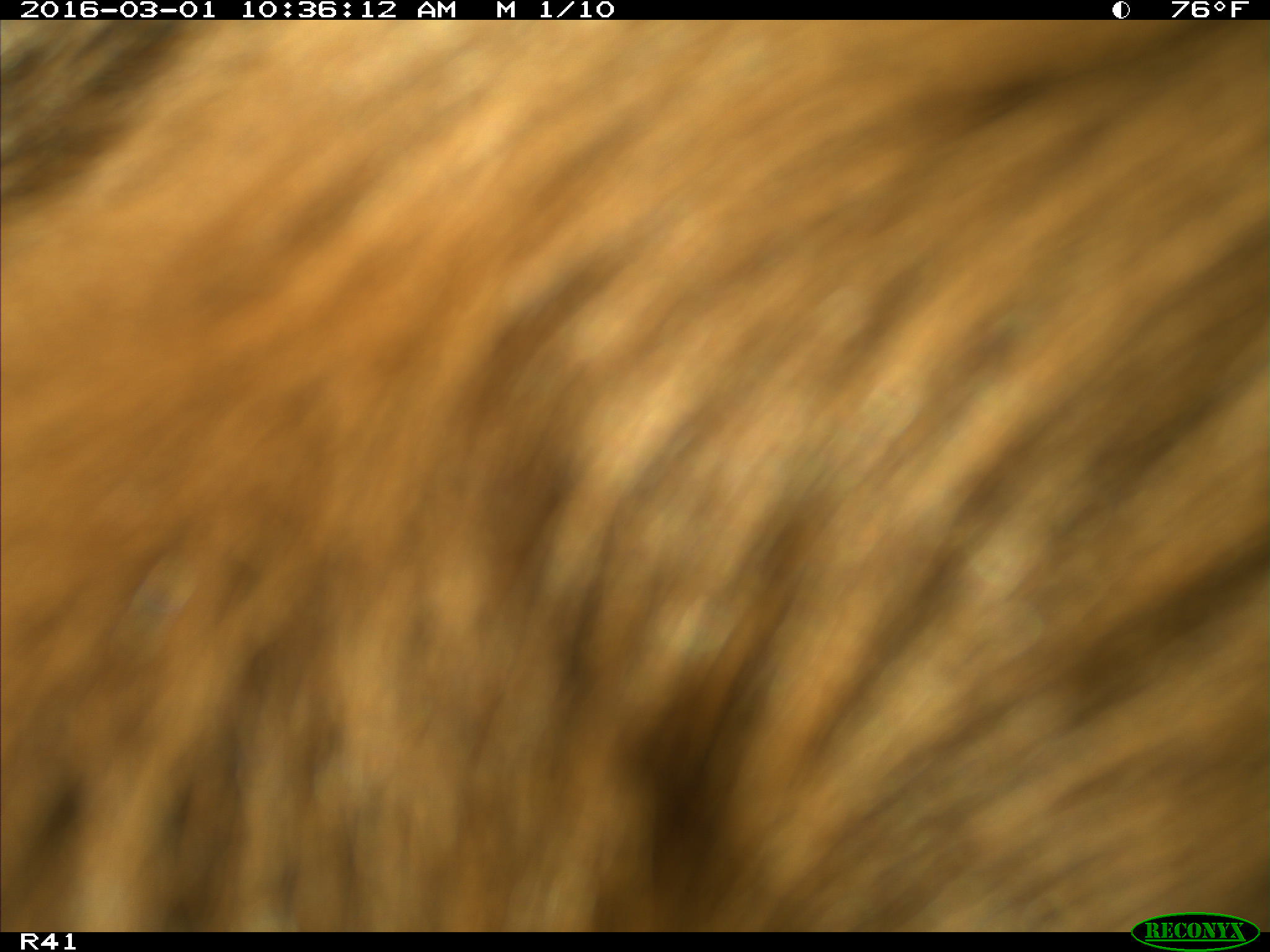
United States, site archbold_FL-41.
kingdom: Animalia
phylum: Chordata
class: Mammalia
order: Artiodactyla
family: Bovidae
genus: Bos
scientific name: Bos taurus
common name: domestic cow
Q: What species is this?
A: Bos taurus (domestic cow).